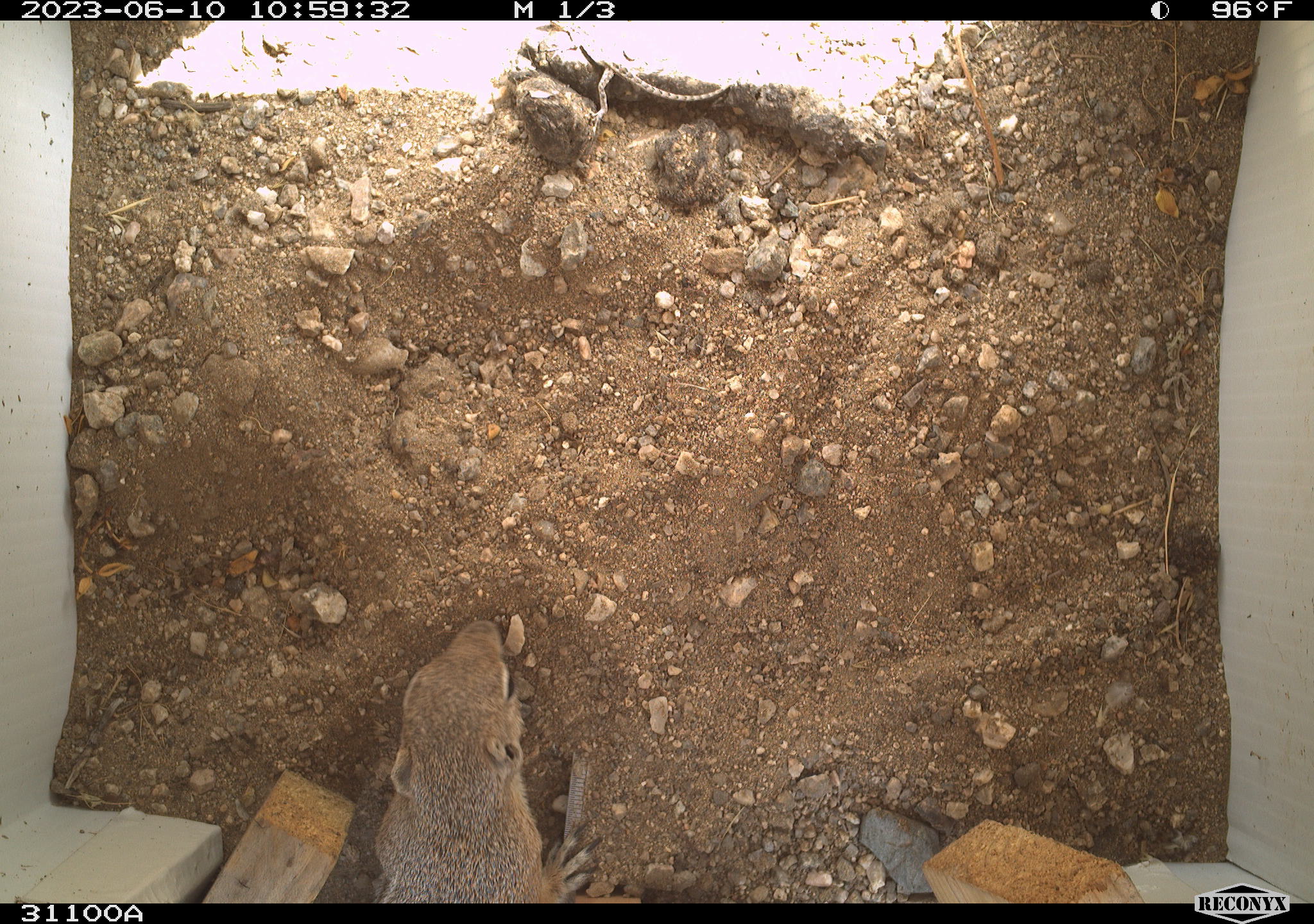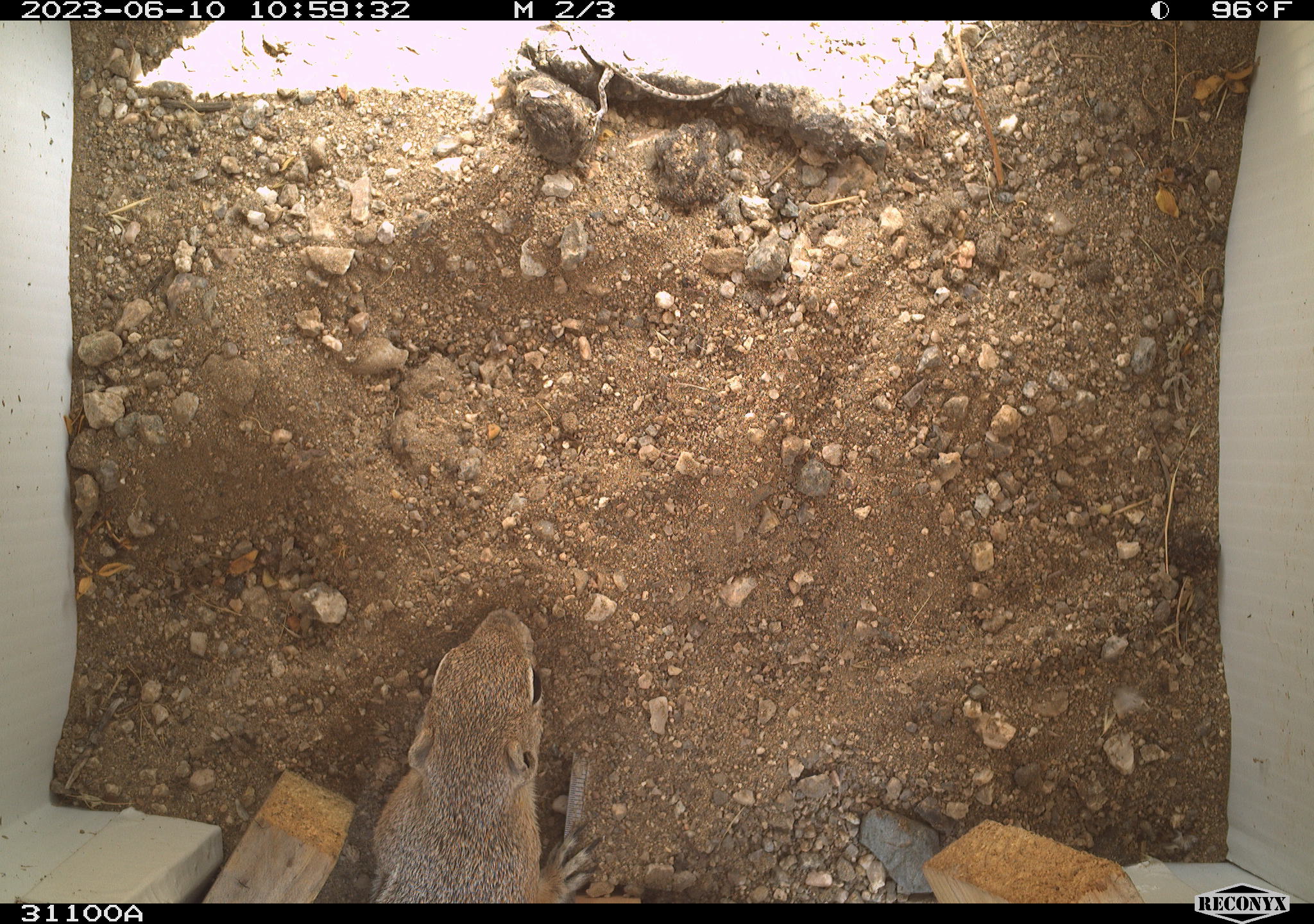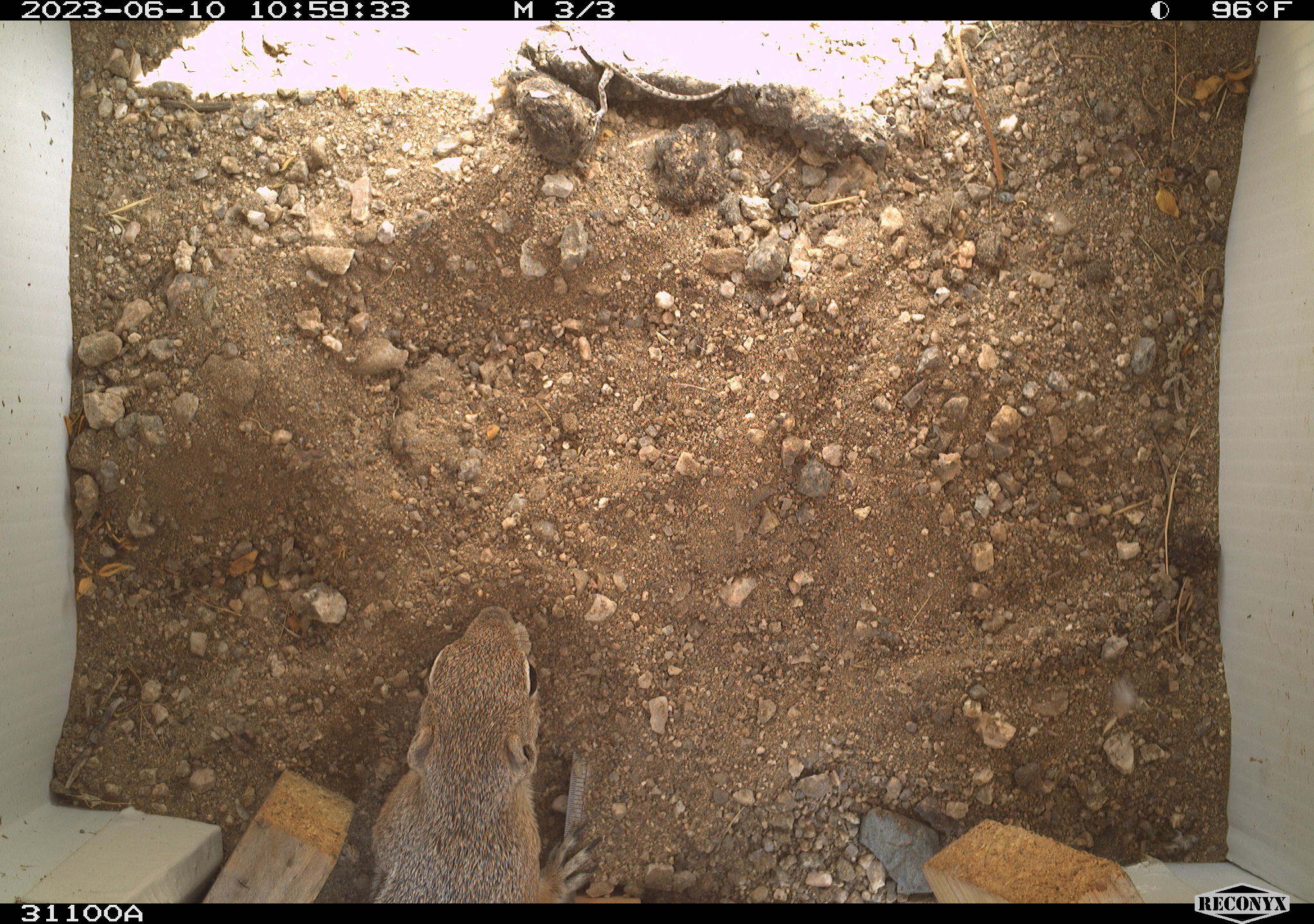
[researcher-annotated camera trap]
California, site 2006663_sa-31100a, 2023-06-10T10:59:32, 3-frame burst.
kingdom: Animalia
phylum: Chordata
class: Mammalia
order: Rodentia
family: Sciuridae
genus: Ammospermophilus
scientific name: Ammospermophilus leucurus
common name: white-tailed antelope squirrel